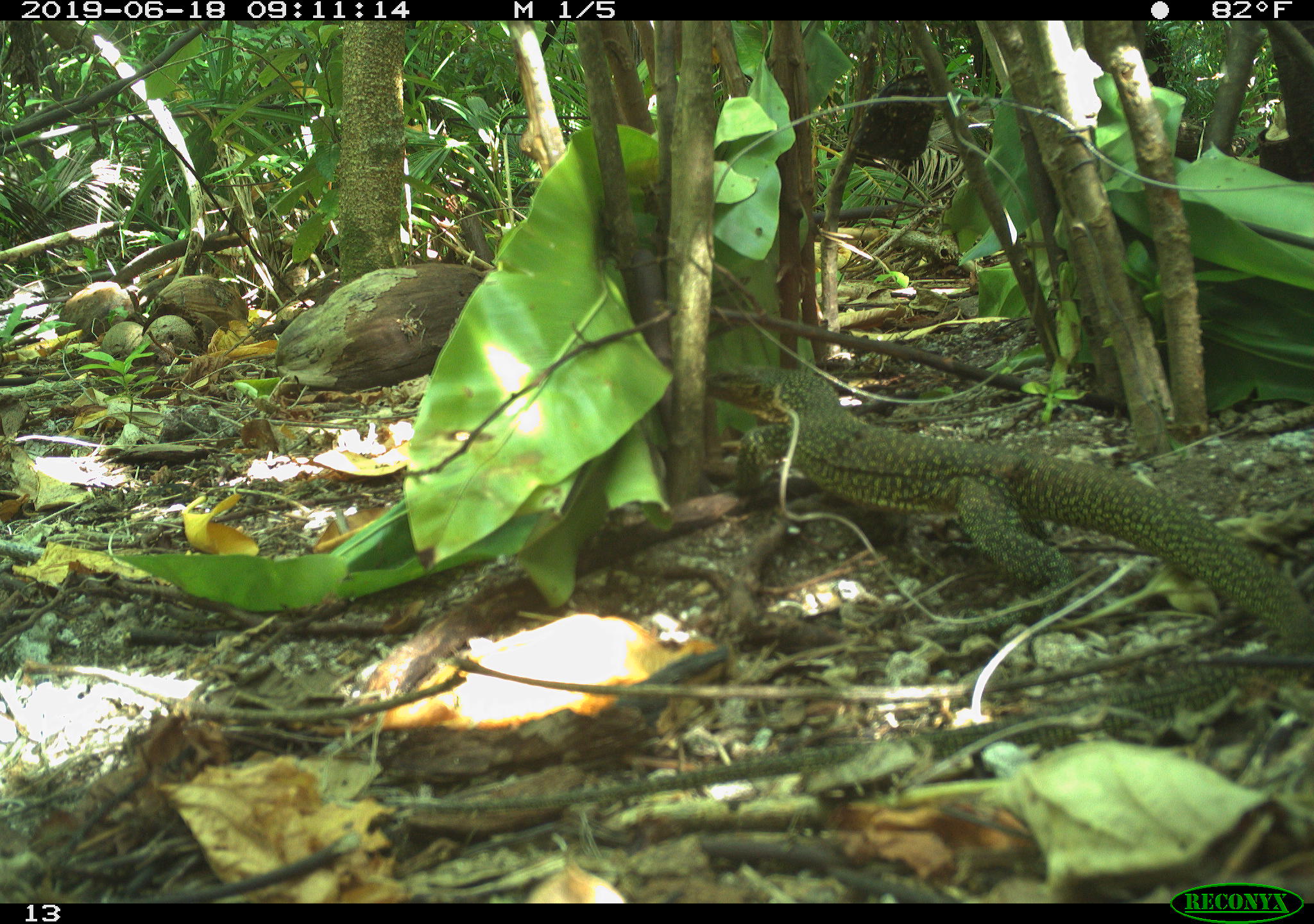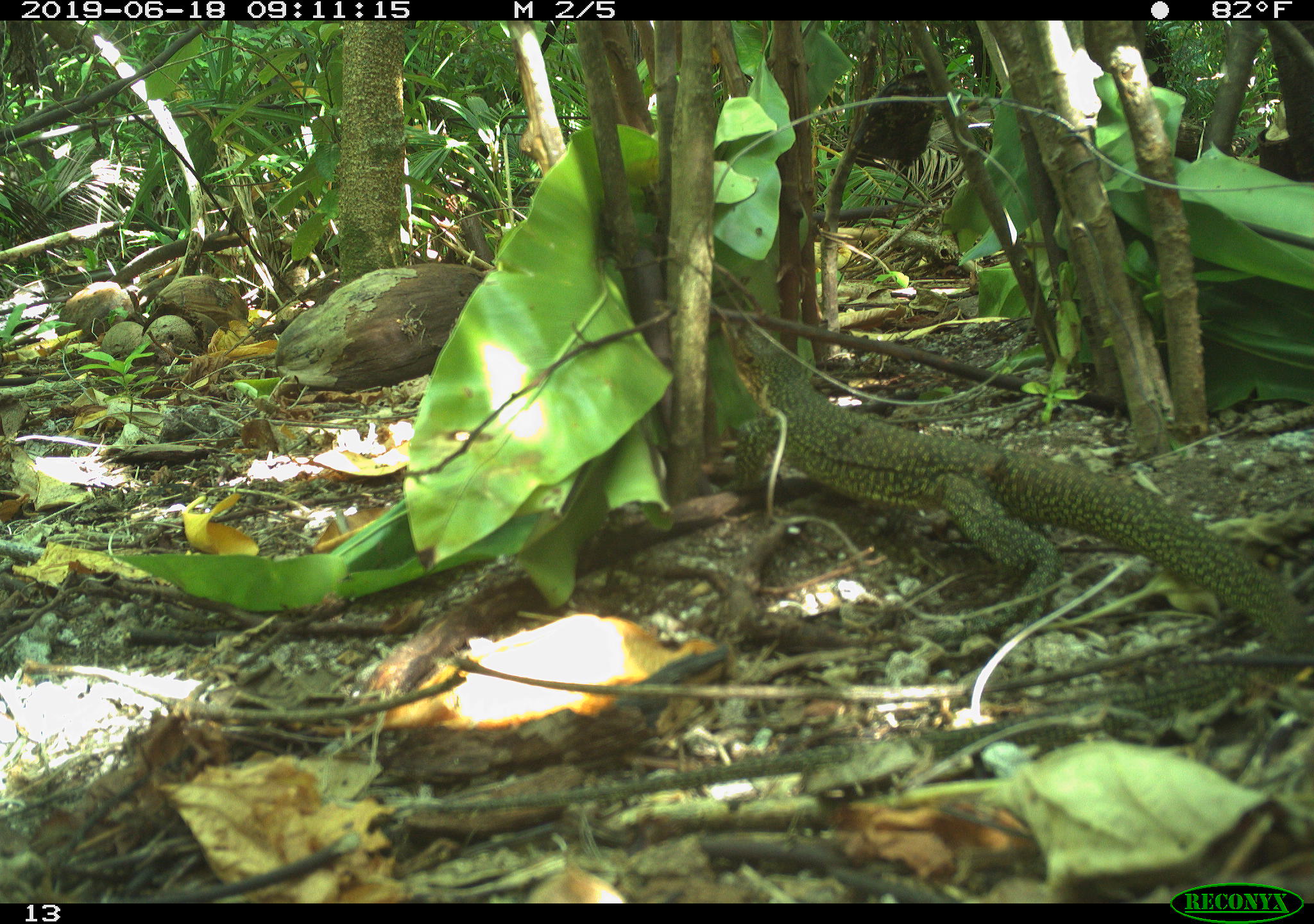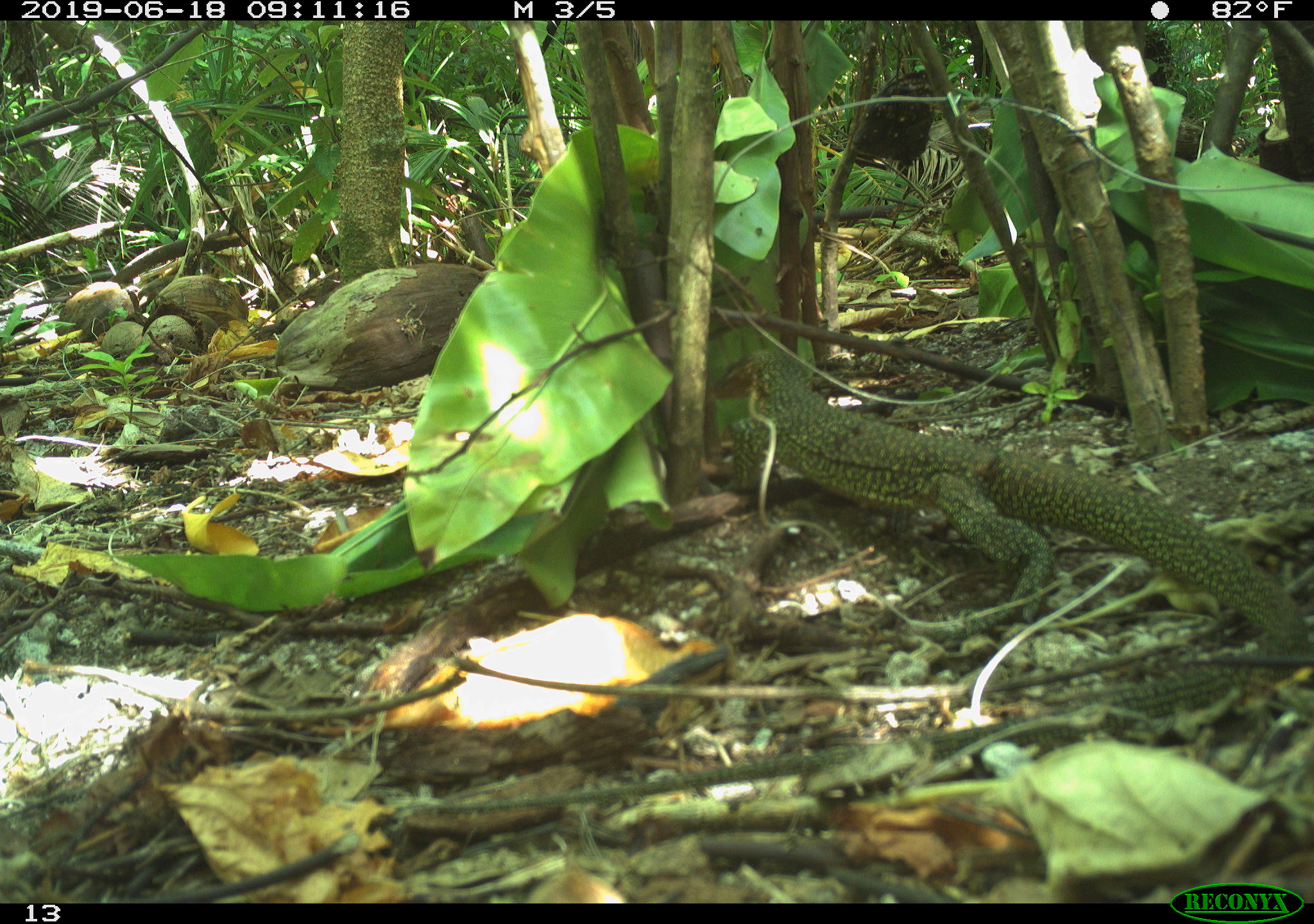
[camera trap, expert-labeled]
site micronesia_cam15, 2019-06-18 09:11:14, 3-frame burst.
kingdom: Animalia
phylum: Chordata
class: Reptilia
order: Squamata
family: Varanidae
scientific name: Varanidae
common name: monitor lizard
Monitor lizard (Varanidae).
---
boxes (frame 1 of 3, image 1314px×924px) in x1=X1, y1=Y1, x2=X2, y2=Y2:
monitor lizard: x1=377, y1=360, x2=1303, y2=825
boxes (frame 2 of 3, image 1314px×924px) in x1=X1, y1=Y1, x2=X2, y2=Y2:
monitor lizard: x1=414, y1=356, x2=1308, y2=826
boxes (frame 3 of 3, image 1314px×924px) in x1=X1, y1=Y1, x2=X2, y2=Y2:
monitor lizard: x1=424, y1=359, x2=1308, y2=826